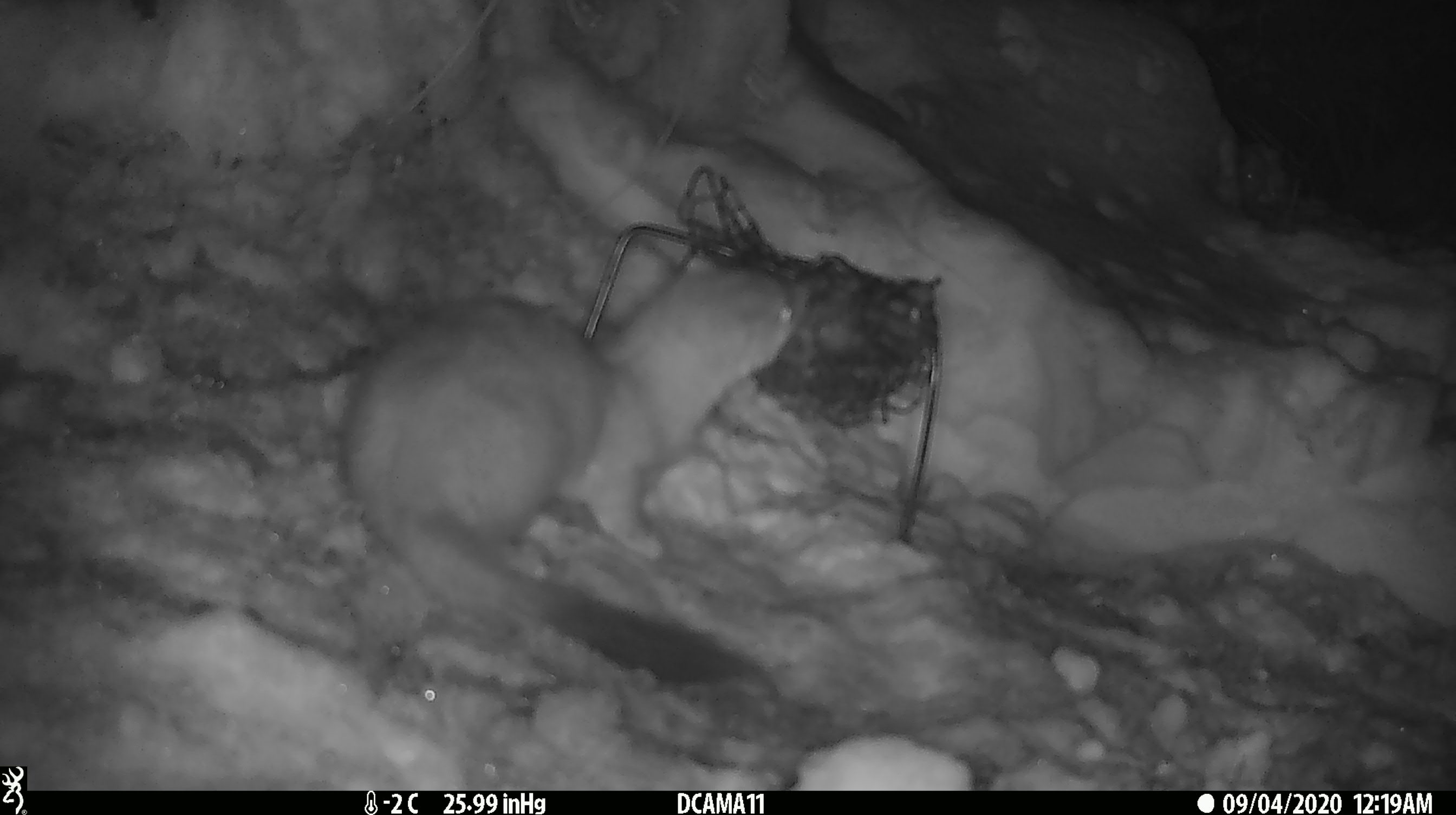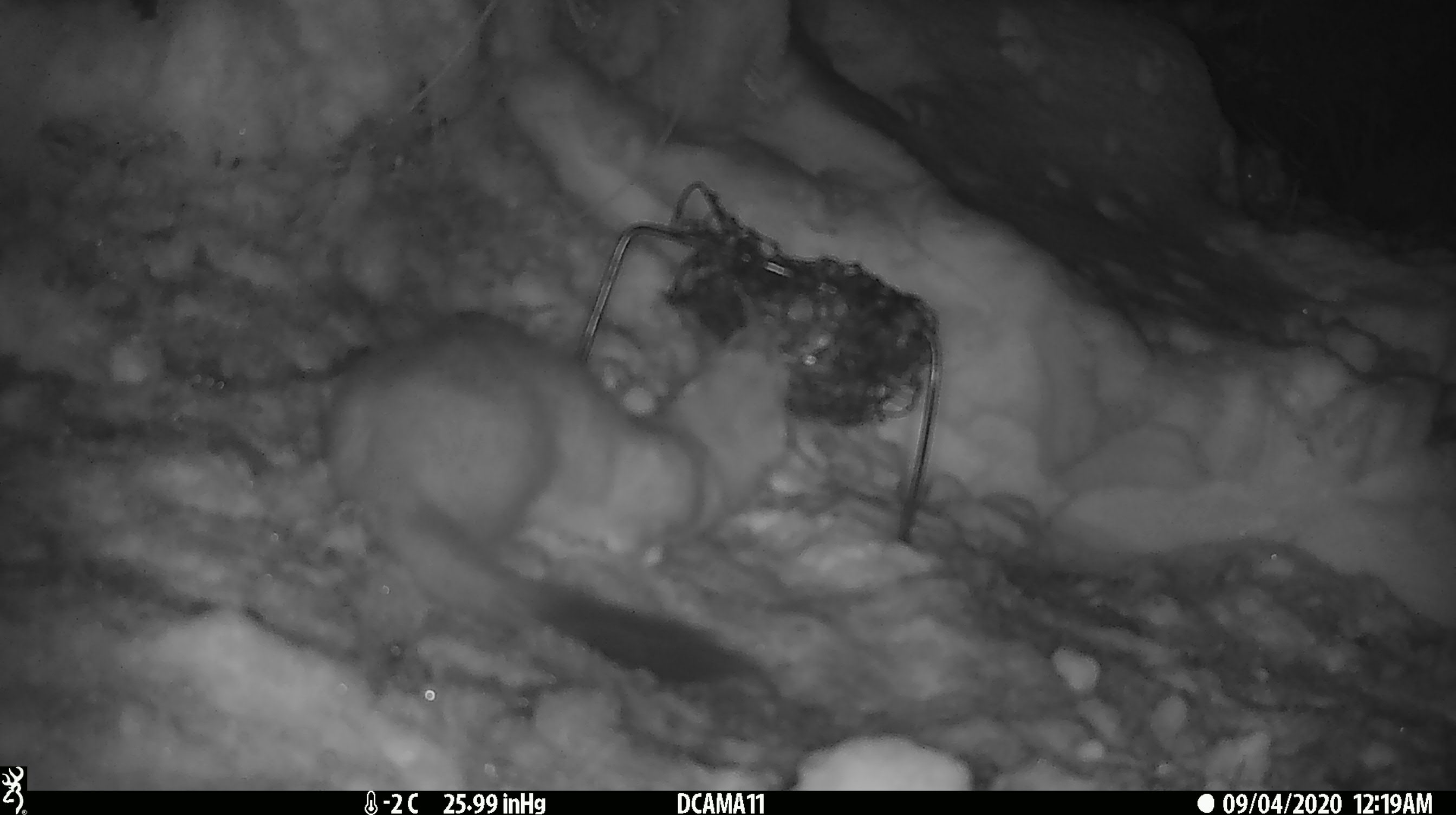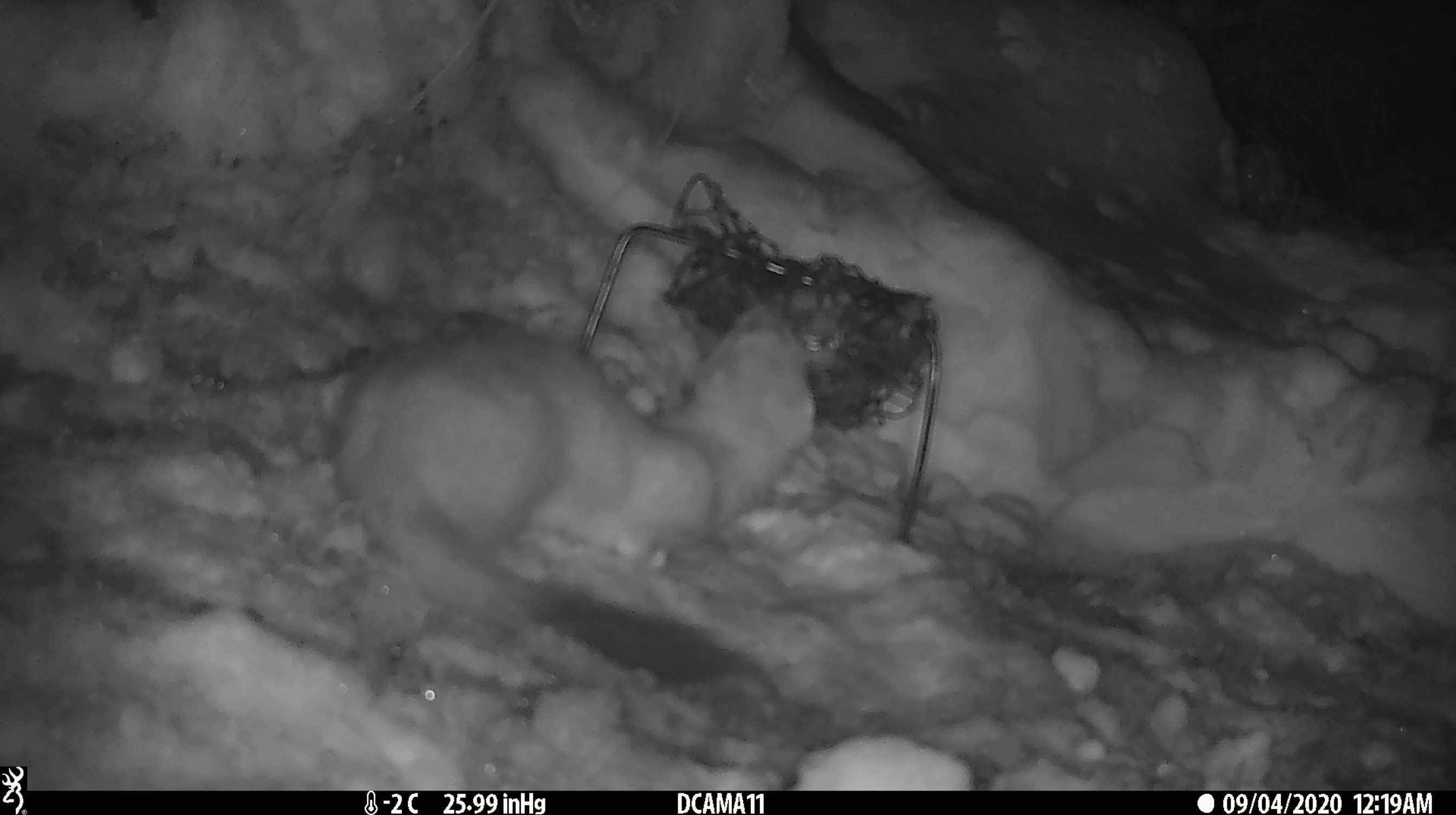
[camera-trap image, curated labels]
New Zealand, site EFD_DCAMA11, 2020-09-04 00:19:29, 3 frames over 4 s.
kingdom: Animalia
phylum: Chordata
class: Mammalia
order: Carnivora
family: Mustelidae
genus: Mustela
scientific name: Mustela erminea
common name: stoat